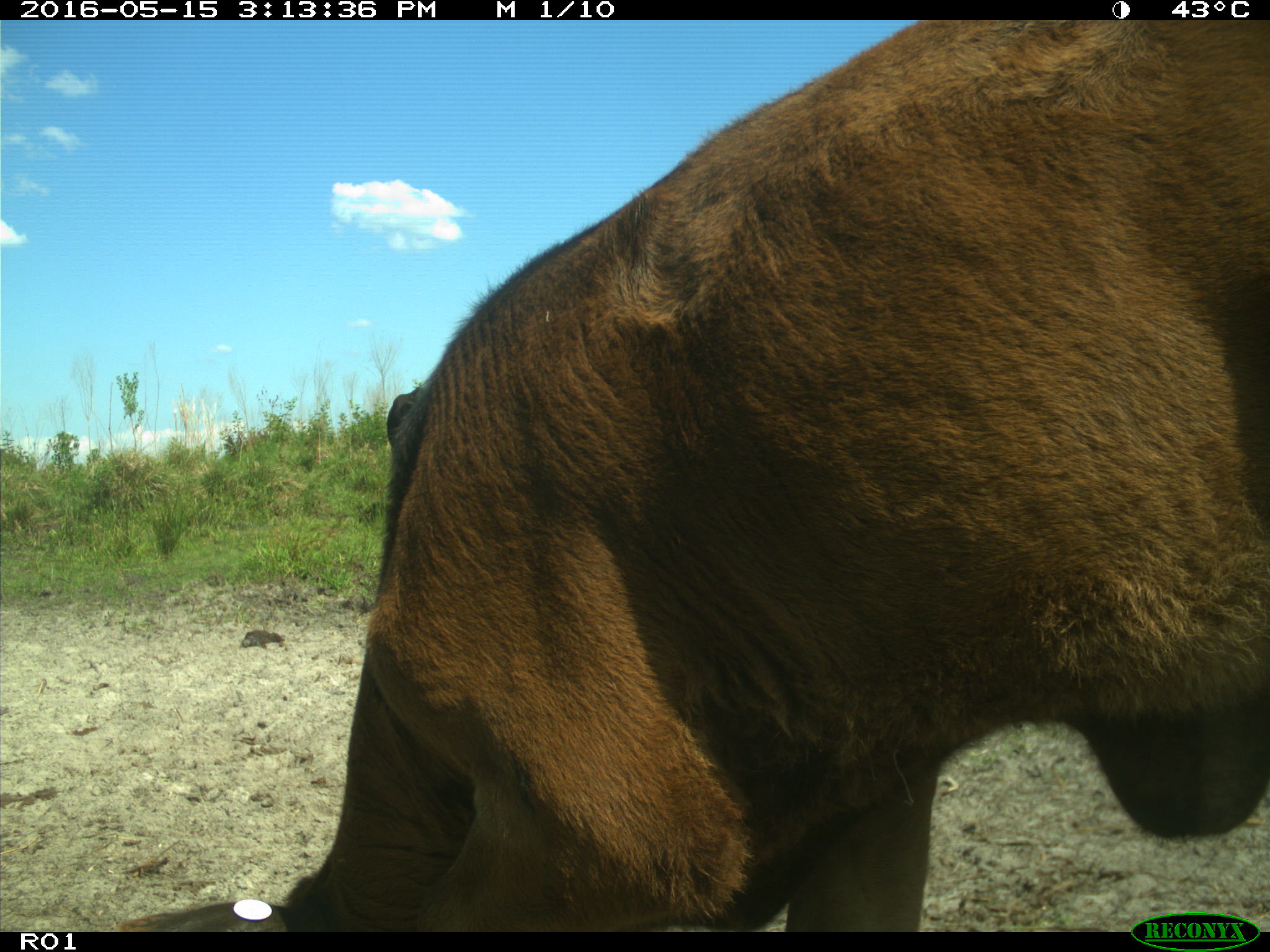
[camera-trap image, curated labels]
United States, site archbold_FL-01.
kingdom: Animalia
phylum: Chordata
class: Mammalia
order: Artiodactyla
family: Bovidae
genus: Bos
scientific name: Bos taurus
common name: domestic cow